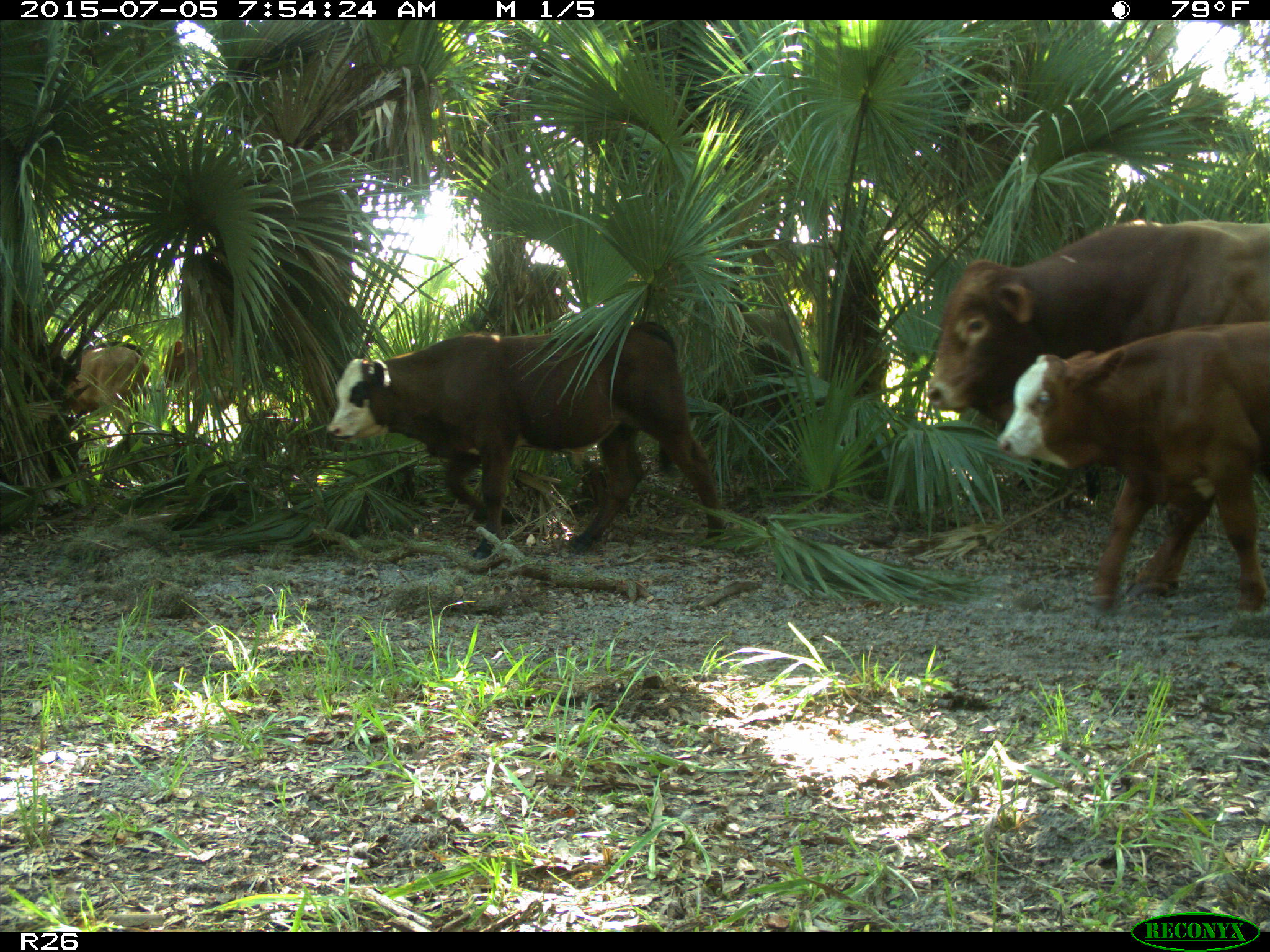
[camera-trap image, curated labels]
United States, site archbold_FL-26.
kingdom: Animalia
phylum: Chordata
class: Mammalia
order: Artiodactyla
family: Bovidae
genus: Bos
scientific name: Bos taurus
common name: domestic cow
Bos taurus (domestic cow).